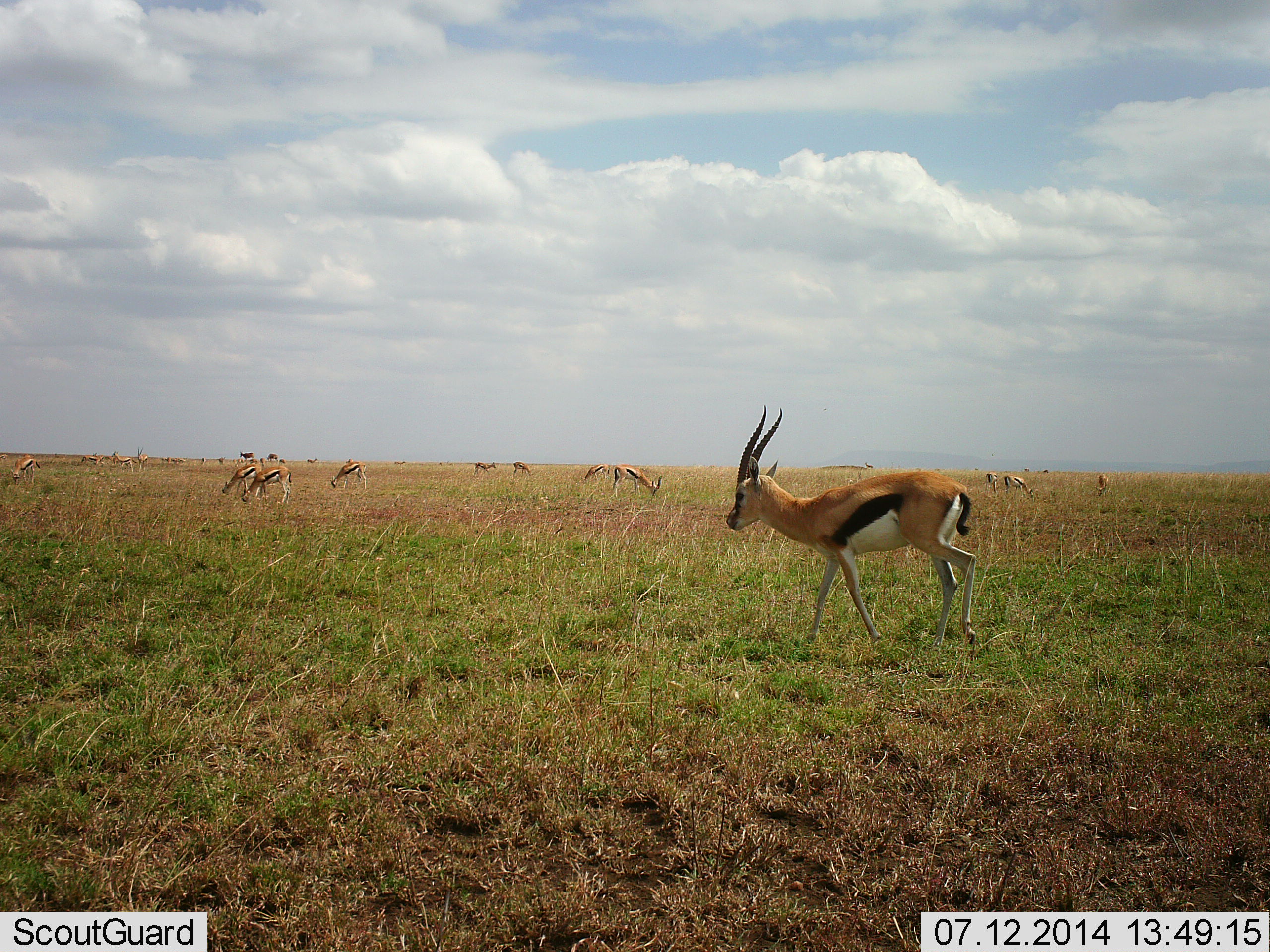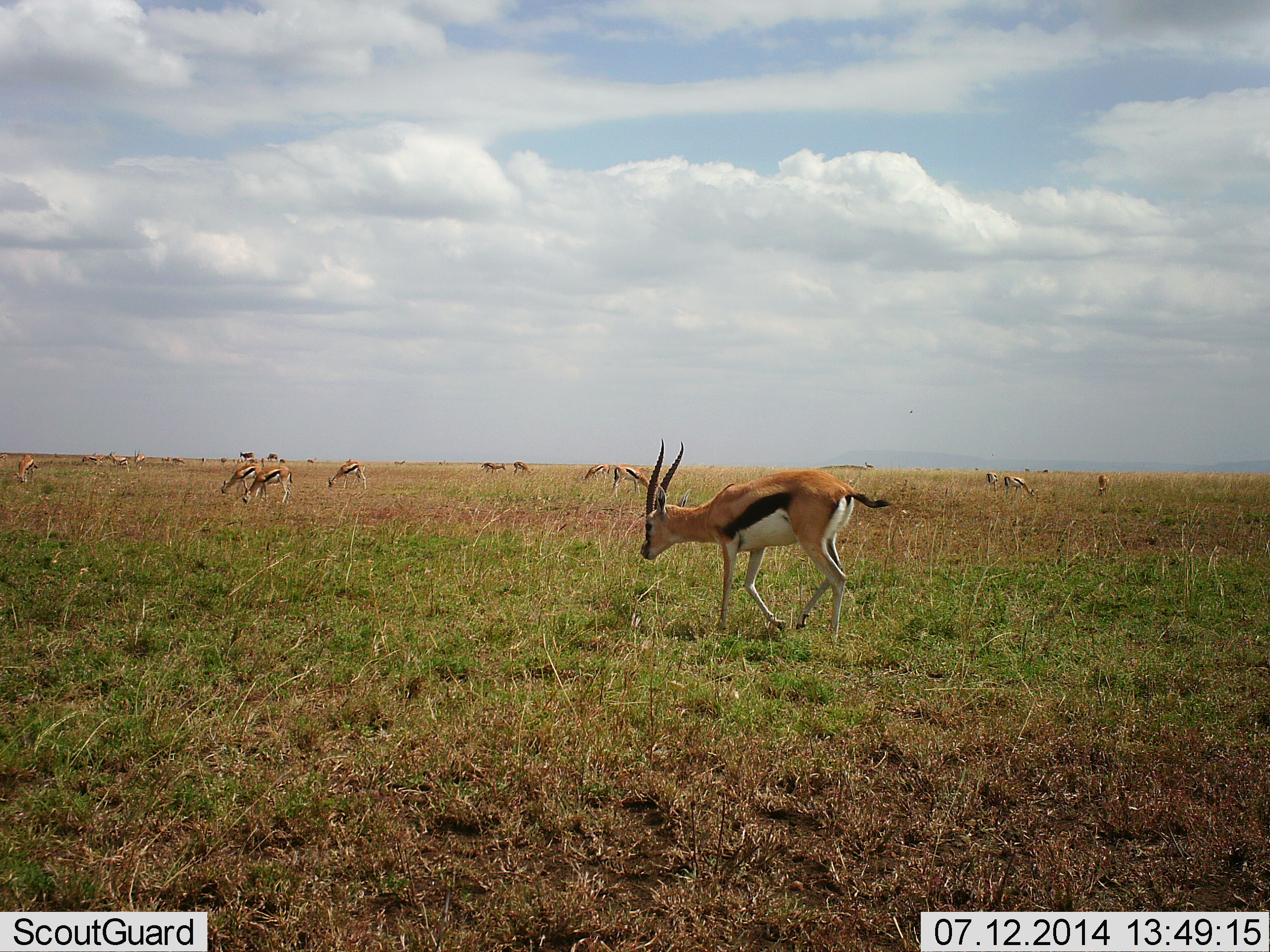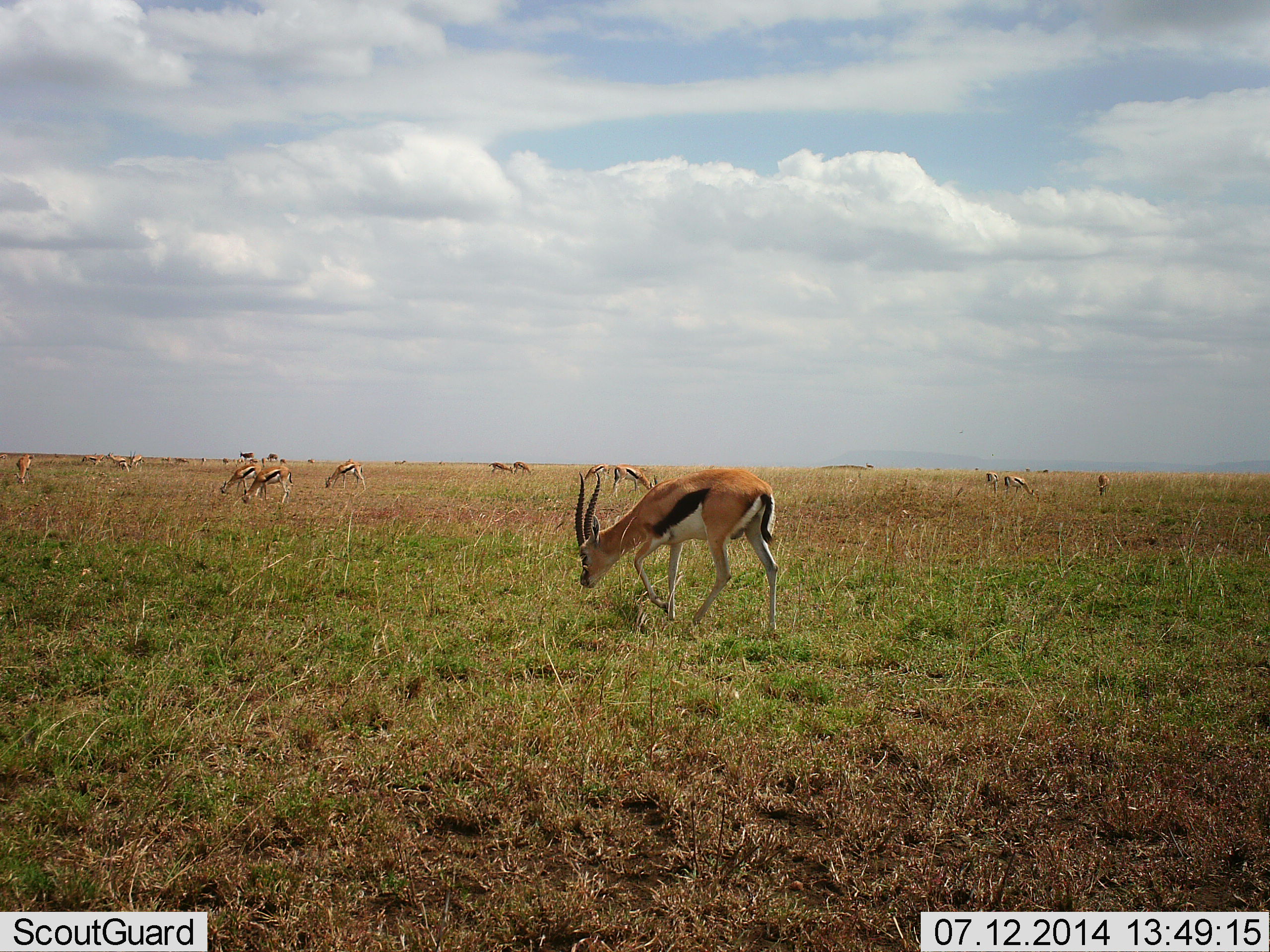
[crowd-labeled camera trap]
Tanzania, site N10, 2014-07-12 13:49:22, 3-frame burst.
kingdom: Animalia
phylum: Chordata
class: Mammalia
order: Artiodactyla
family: Bovidae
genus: Eudorcas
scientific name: Eudorcas thomsonii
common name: thomson's gazelle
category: gazellethomsons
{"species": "gazellethomsons (thomson's gazelle) (Eudorcas thomsonii)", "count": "11-50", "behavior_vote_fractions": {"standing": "30%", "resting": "0%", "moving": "90%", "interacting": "0%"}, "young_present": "0%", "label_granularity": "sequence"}